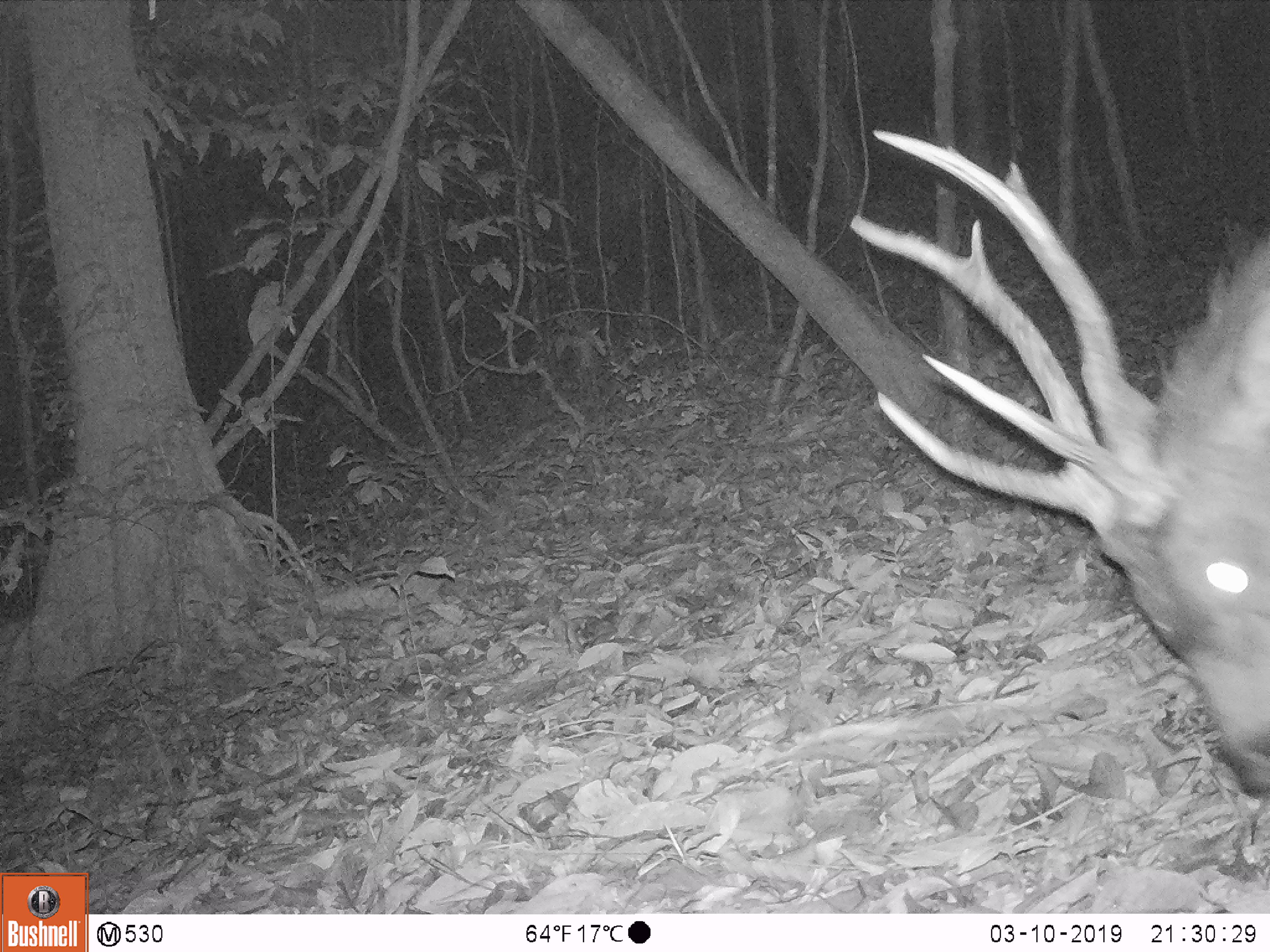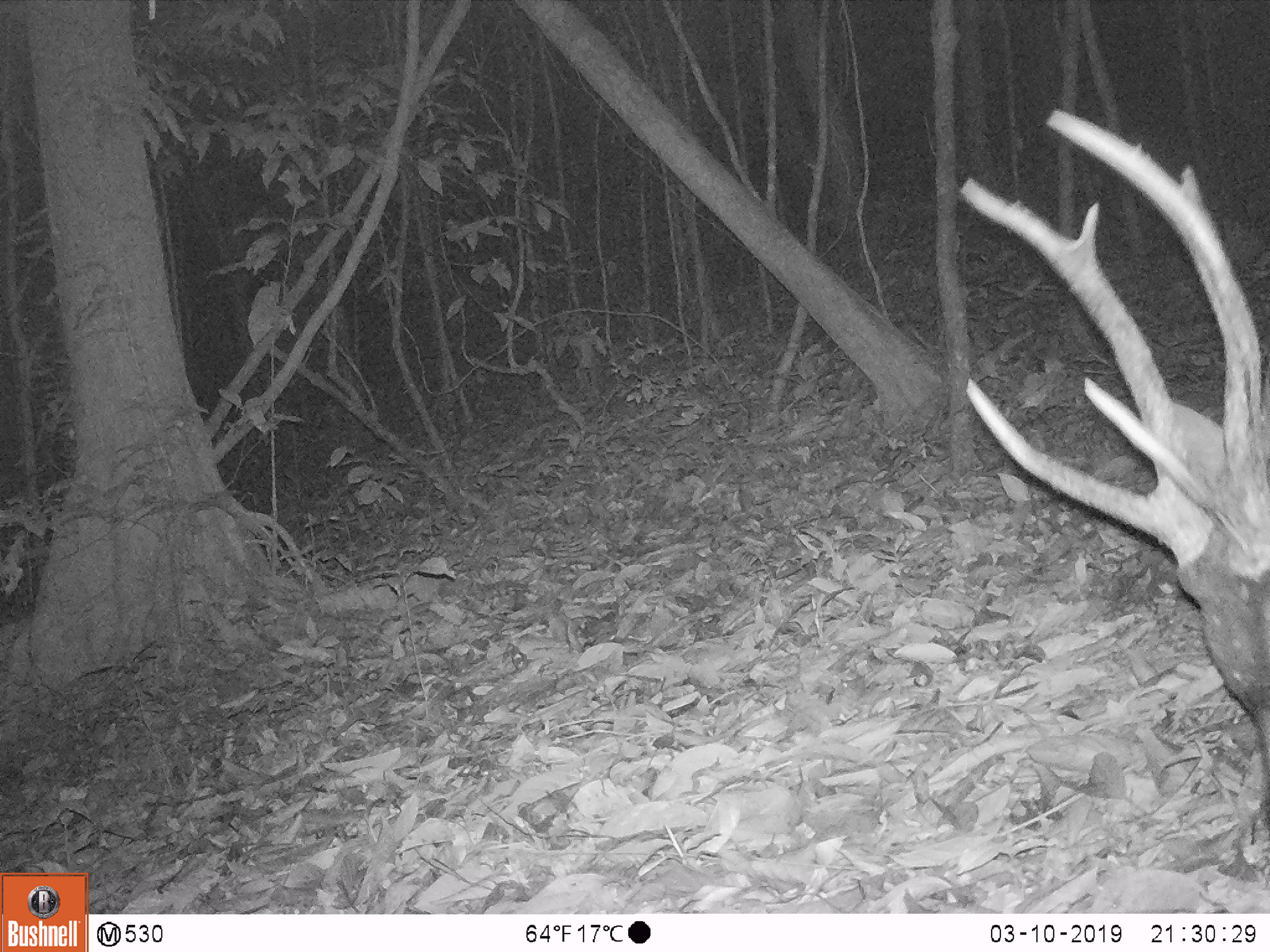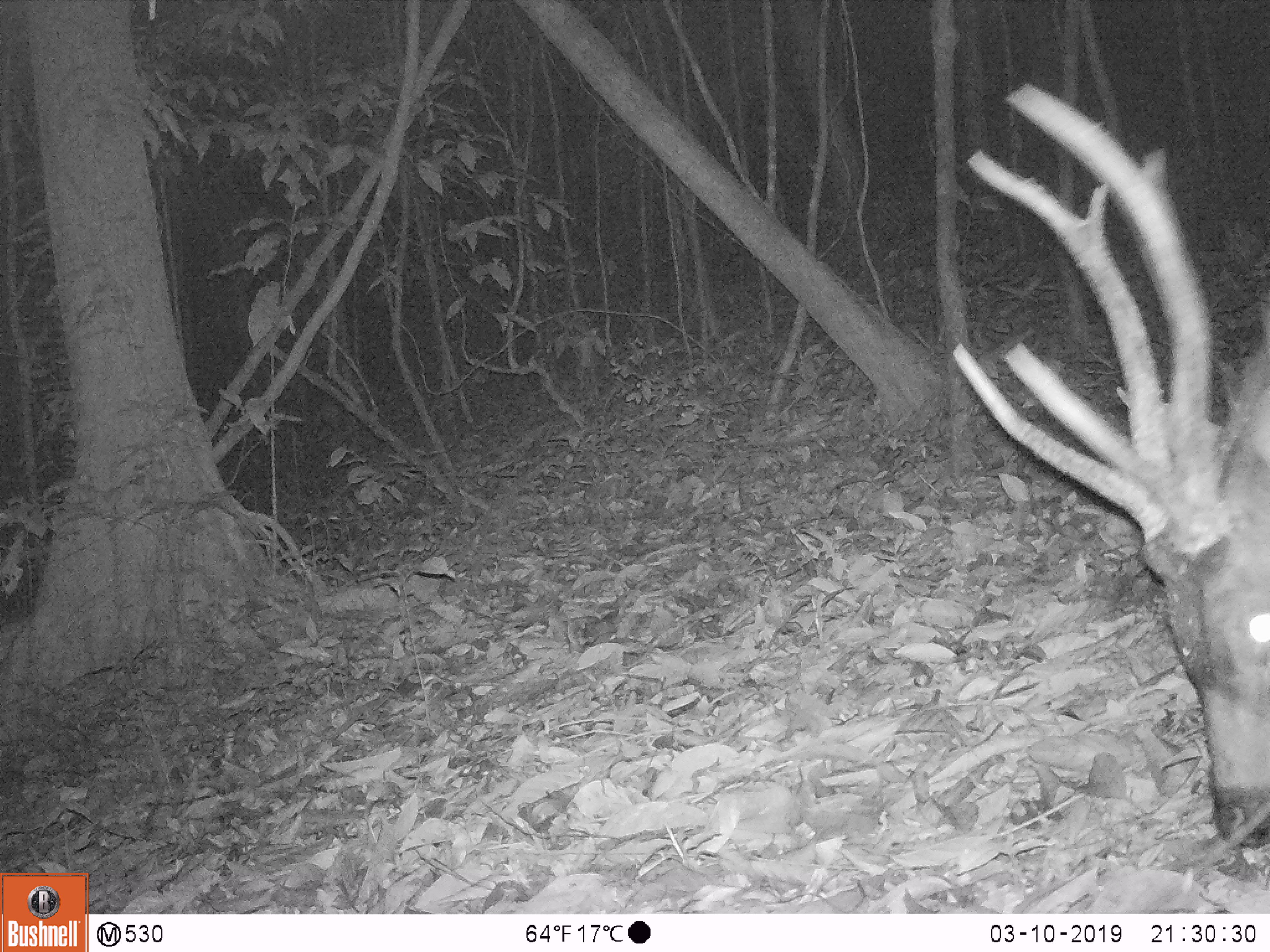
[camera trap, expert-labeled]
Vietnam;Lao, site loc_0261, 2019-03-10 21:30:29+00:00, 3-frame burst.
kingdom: Animalia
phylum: Chordata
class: Mammalia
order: Artiodactyla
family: Cervidae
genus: Rusa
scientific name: Rusa unicolor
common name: sambar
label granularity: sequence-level